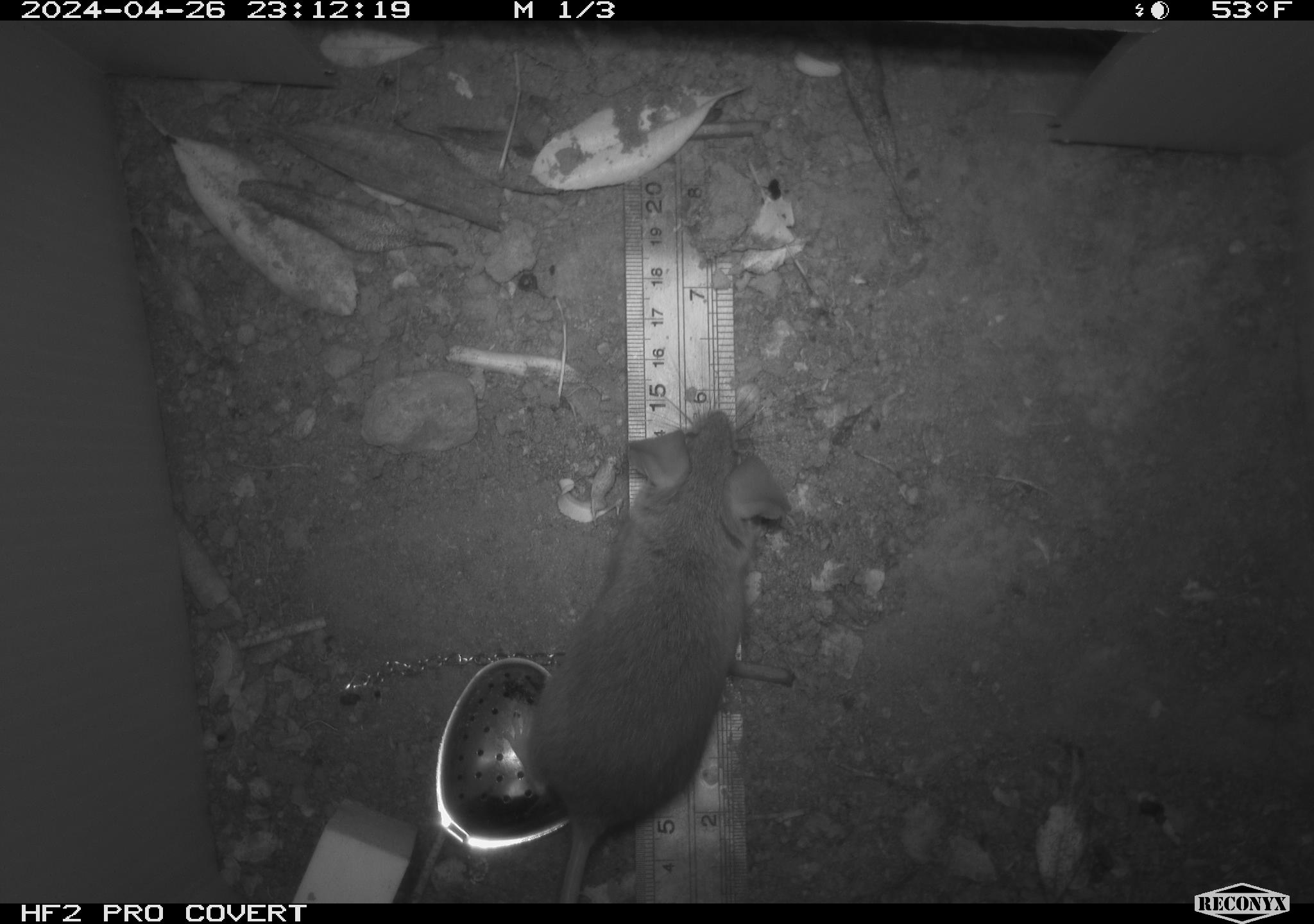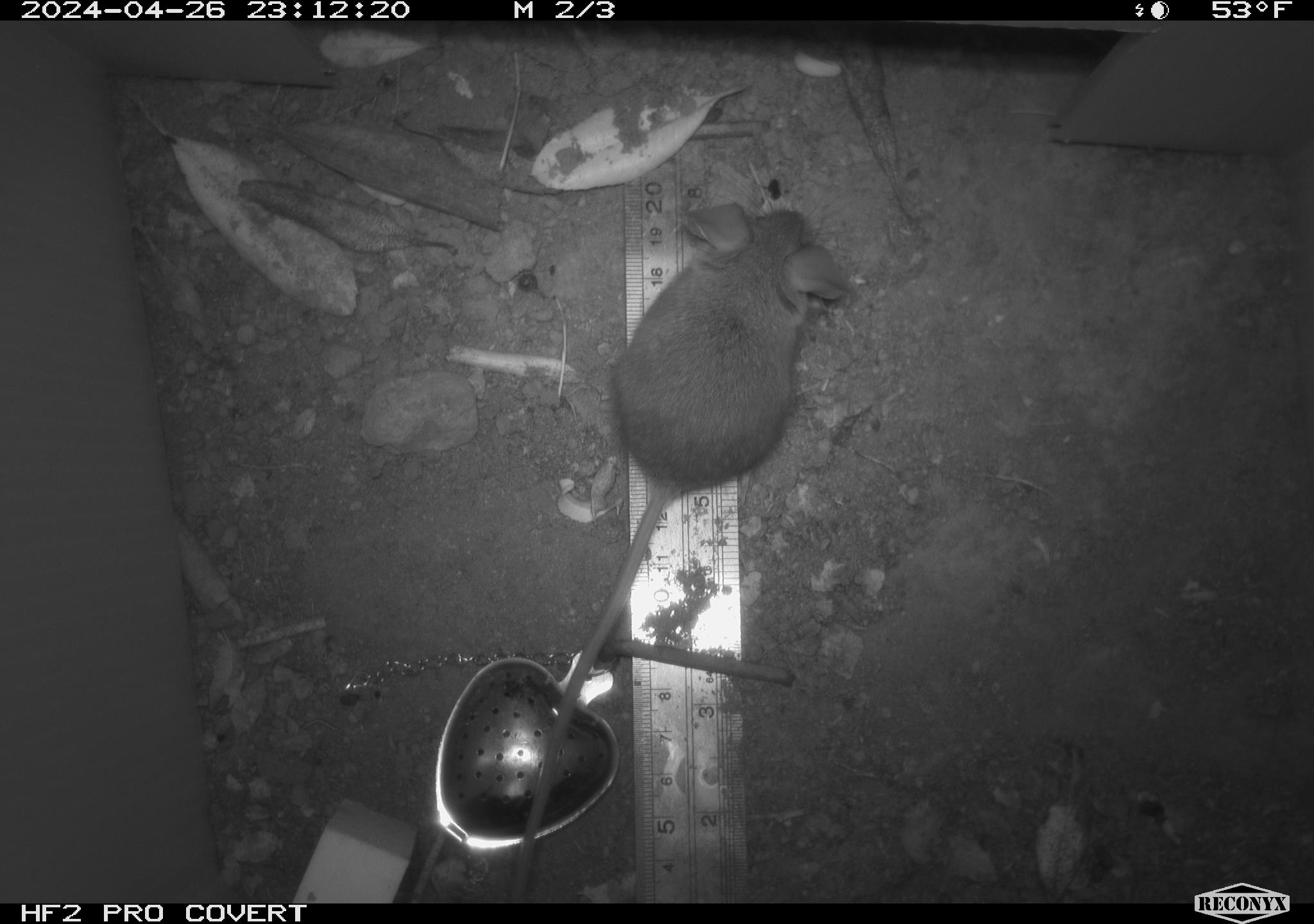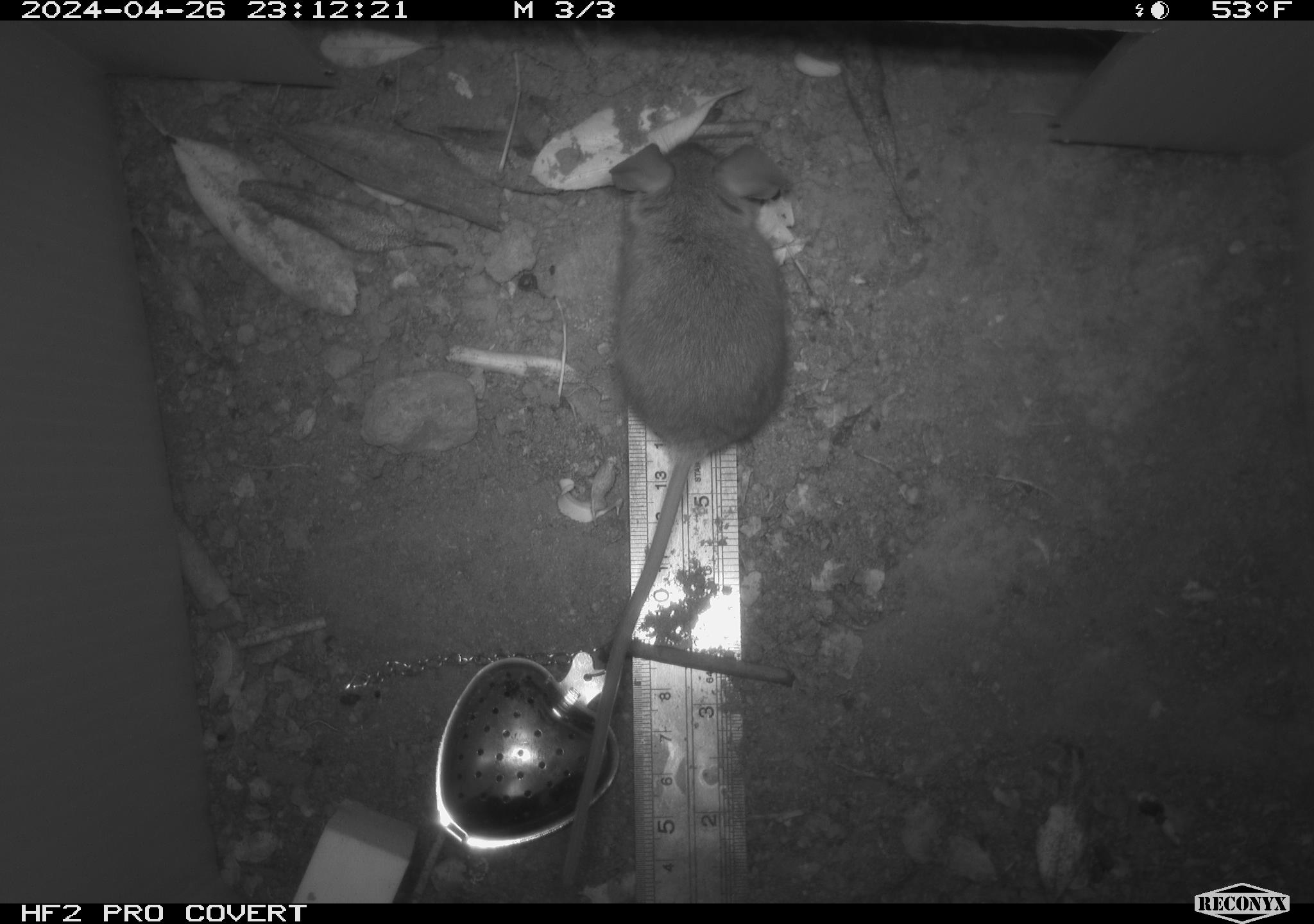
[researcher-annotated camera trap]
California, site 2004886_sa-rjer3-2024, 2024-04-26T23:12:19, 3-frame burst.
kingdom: Animalia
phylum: Chordata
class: Mammalia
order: Rodentia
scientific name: Rodentia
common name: mouse species